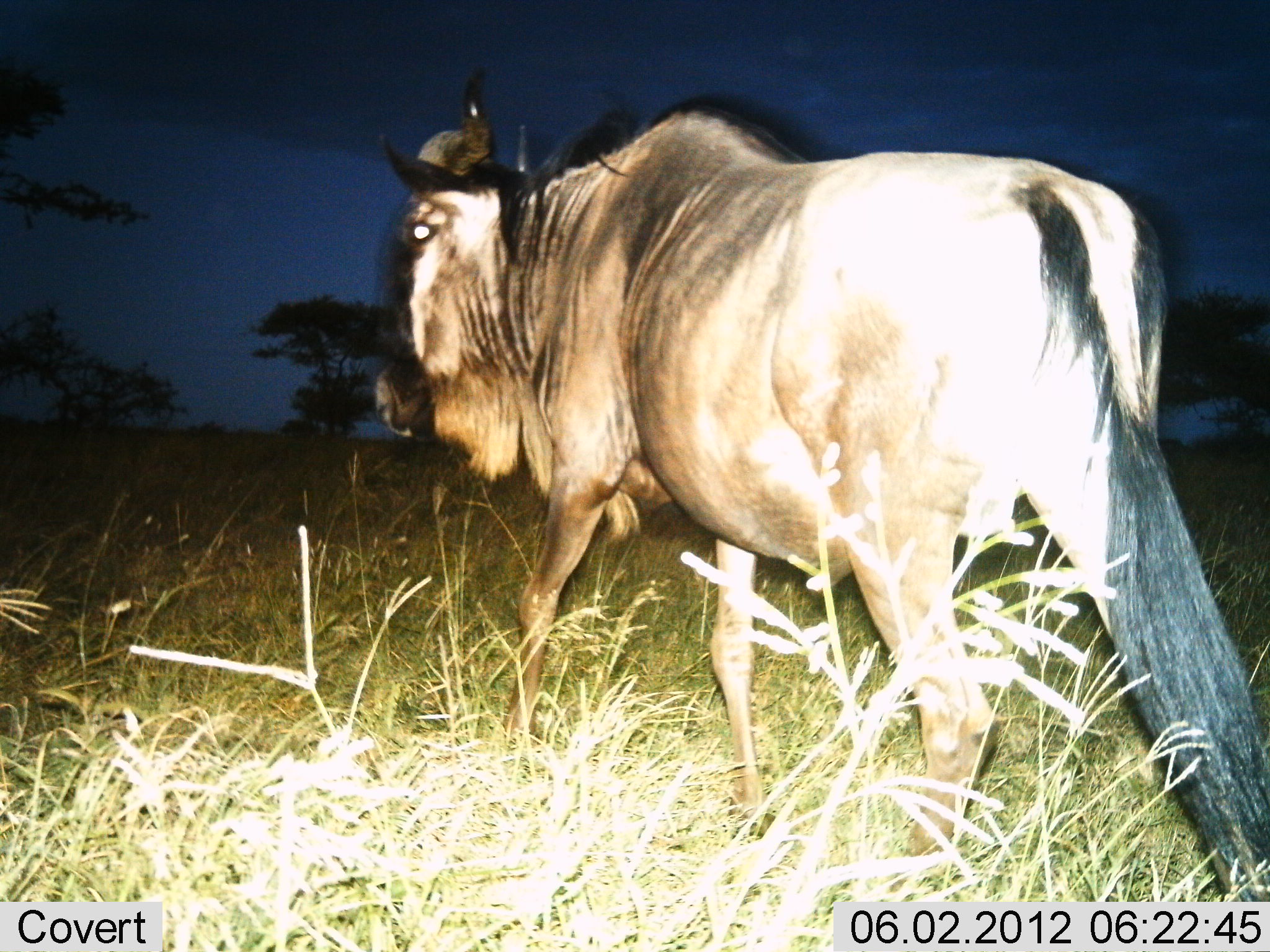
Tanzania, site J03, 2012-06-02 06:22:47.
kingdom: Animalia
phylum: Chordata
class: Mammalia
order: Artiodactyla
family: Bovidae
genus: Connochaetes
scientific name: Connochaetes taurinus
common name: blue wildebeest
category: wildebeest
Wildebeest (blue wildebeest) (Connochaetes taurinus), count 1. Behavior (volunteer vote fractions): standing 20%, resting 0%, moving 80%, interacting 0%. Young present (vote fraction): 0%. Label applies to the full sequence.